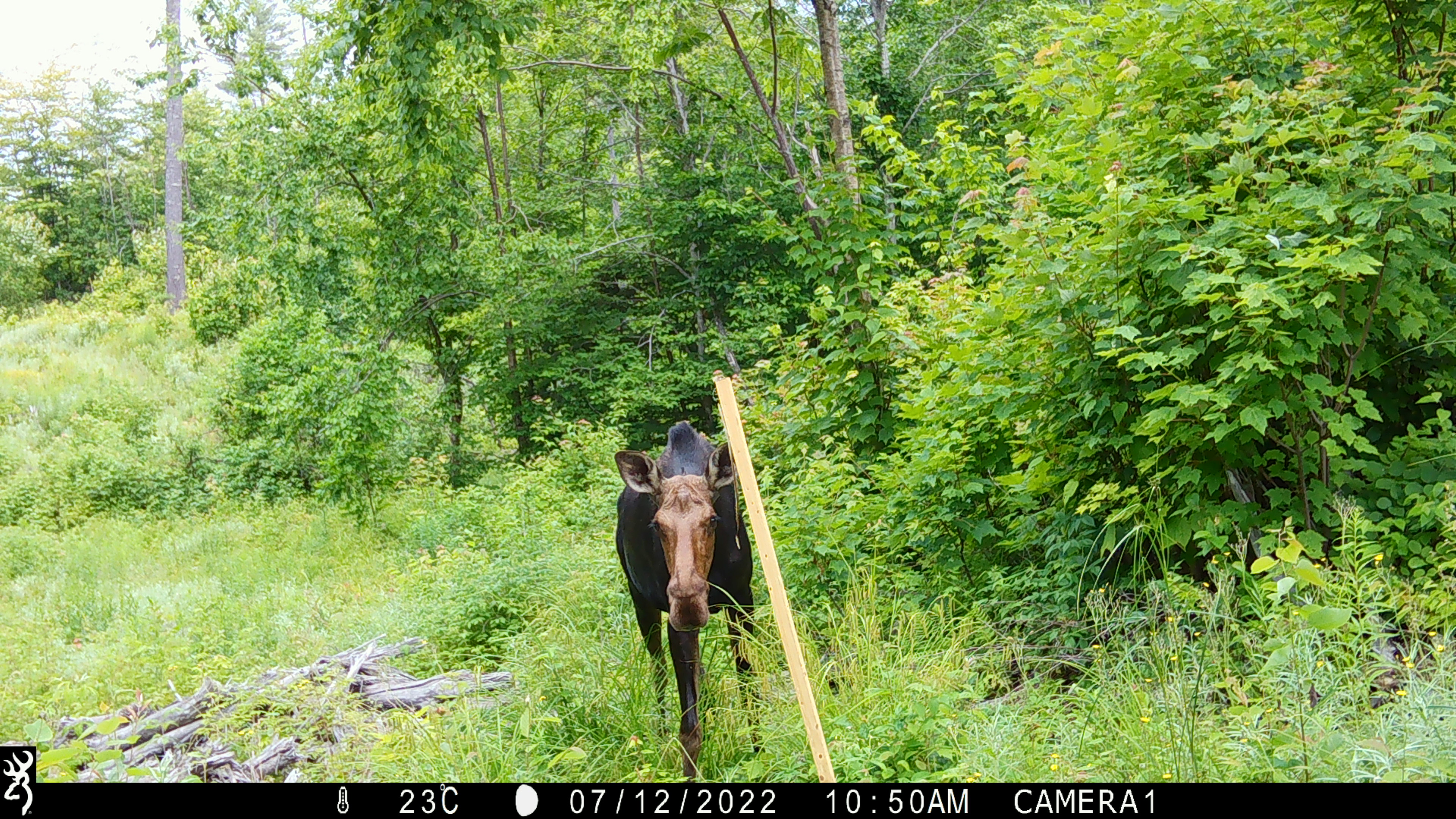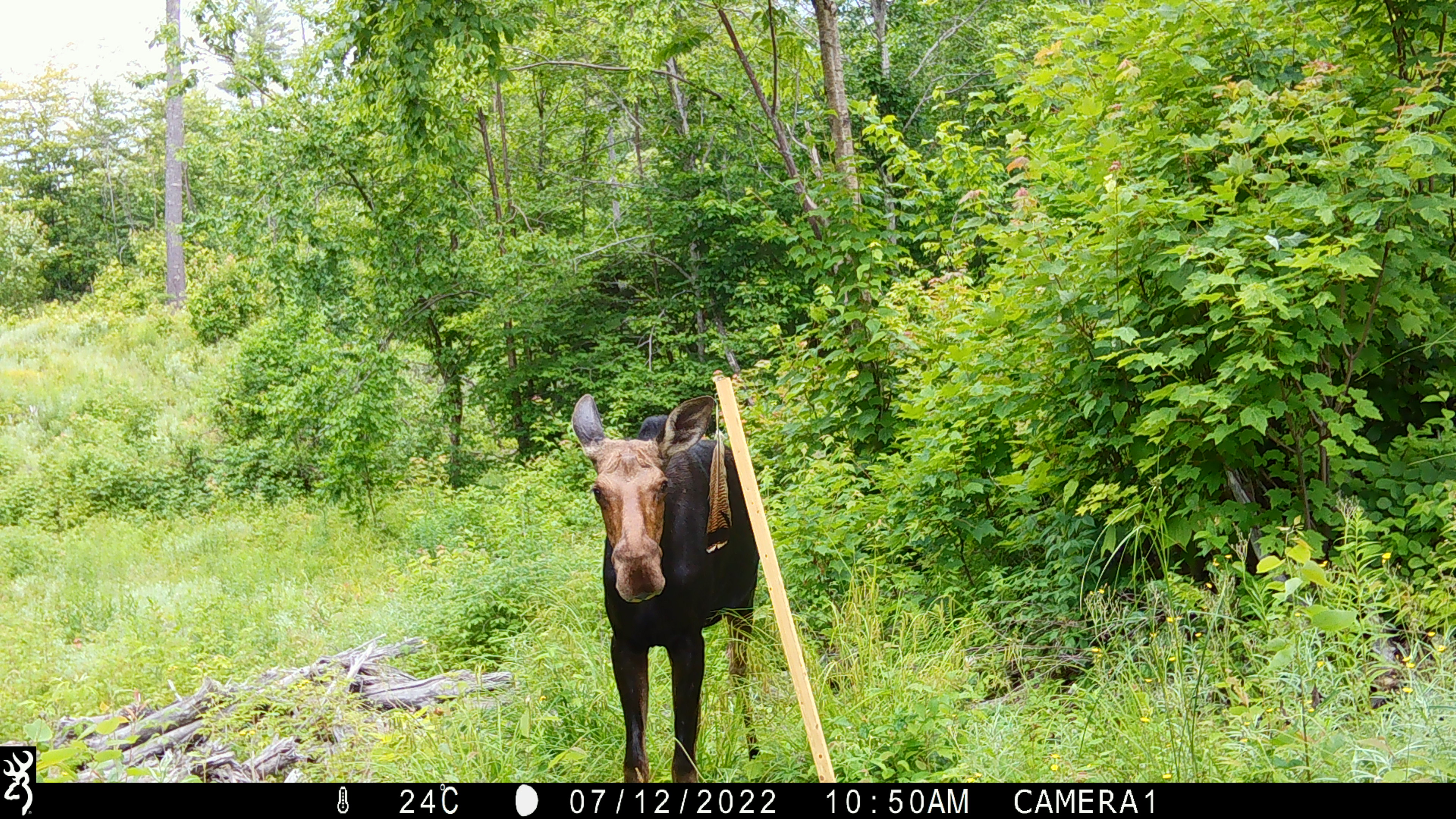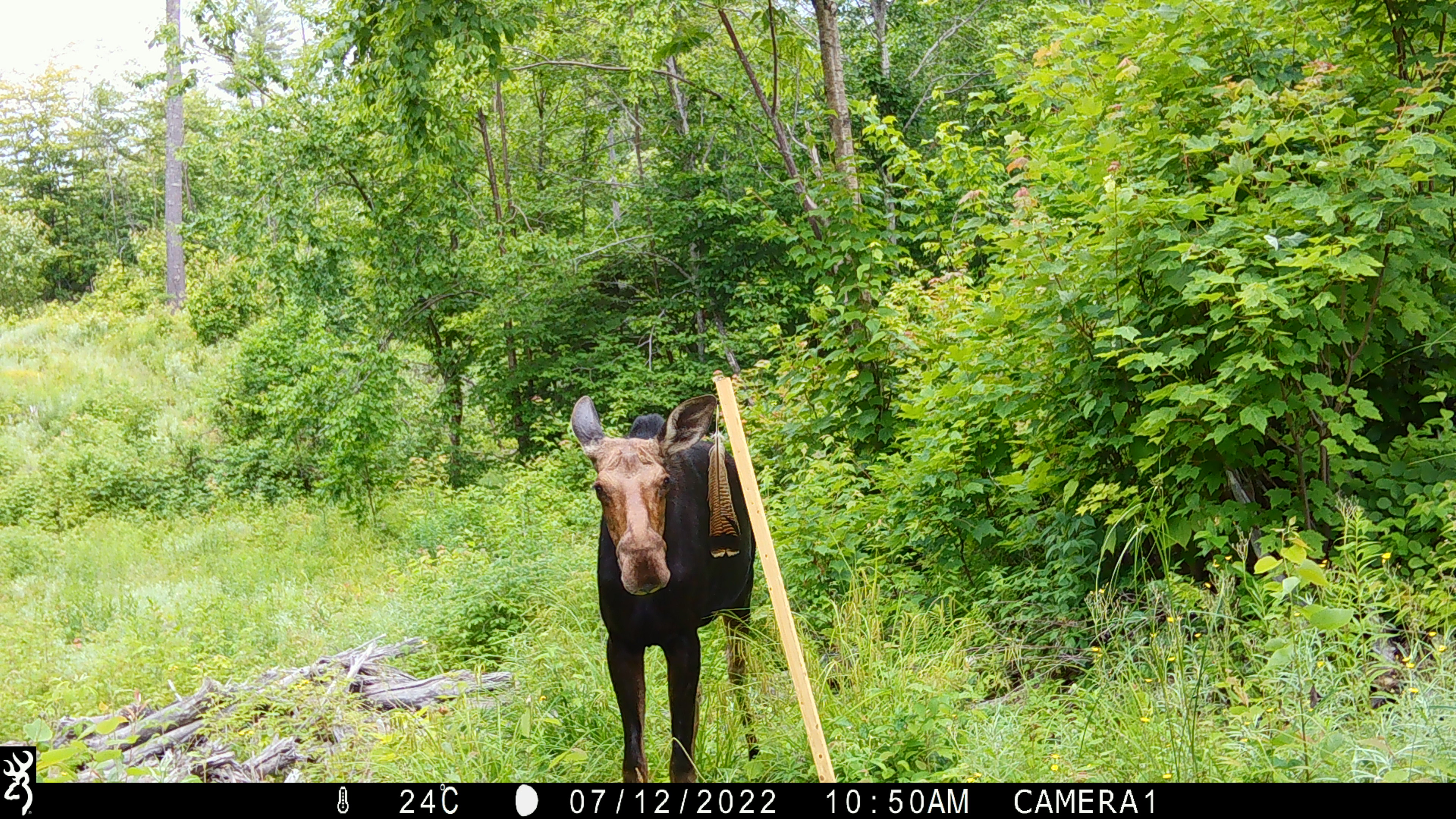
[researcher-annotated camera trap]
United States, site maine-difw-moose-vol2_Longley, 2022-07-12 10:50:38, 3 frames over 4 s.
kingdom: Animalia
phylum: Chordata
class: Mammalia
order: Artiodactyla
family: Cervidae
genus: Alces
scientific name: Alces alces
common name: moose